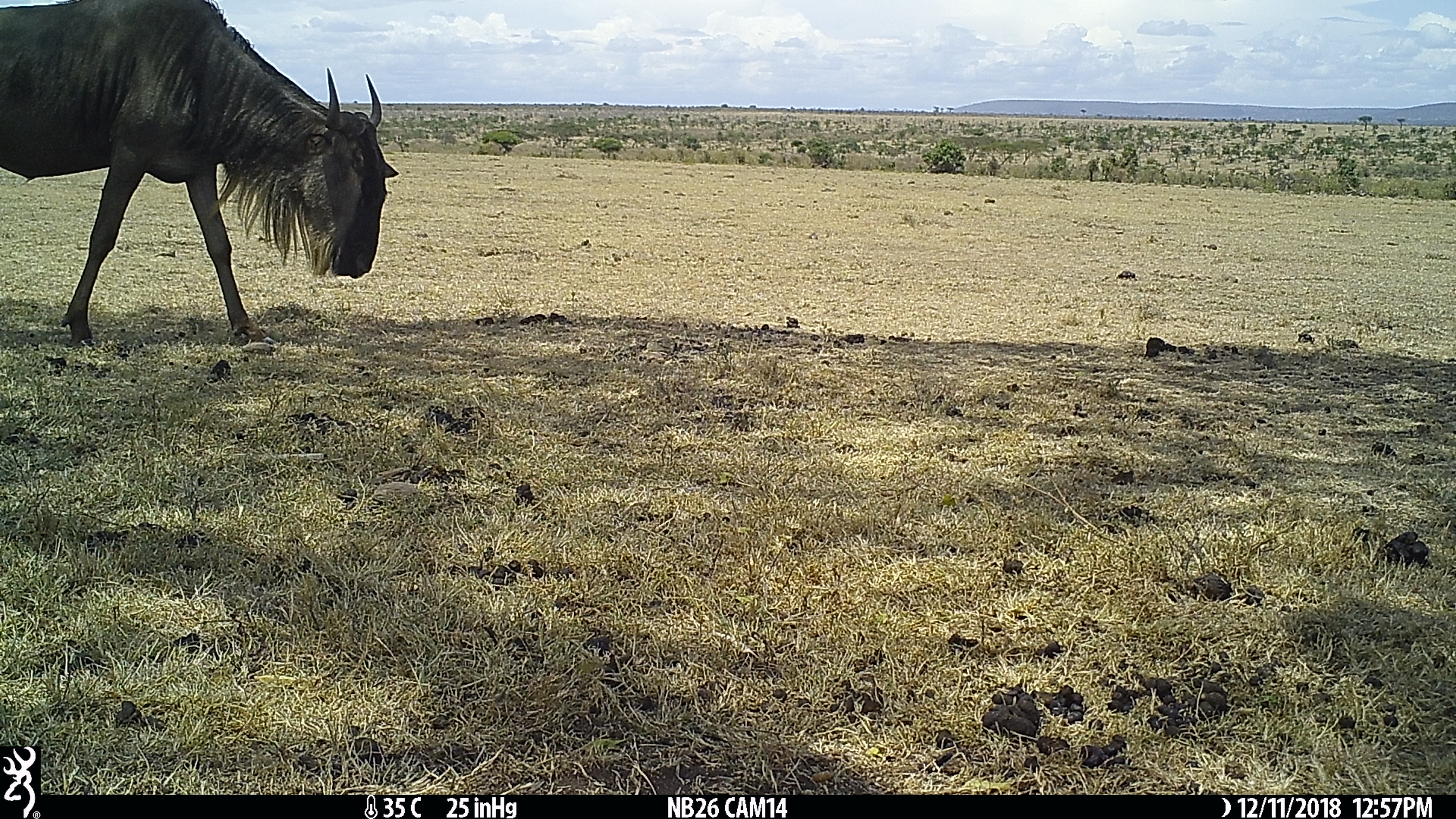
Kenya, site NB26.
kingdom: Animalia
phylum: Chordata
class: Mammalia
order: Artiodactyla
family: Bovidae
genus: Connochaetes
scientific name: Connochaetes taurinus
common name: blue wildebeest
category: wildebeest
Wildebeest (blue wildebeest) (Connochaetes taurinus).